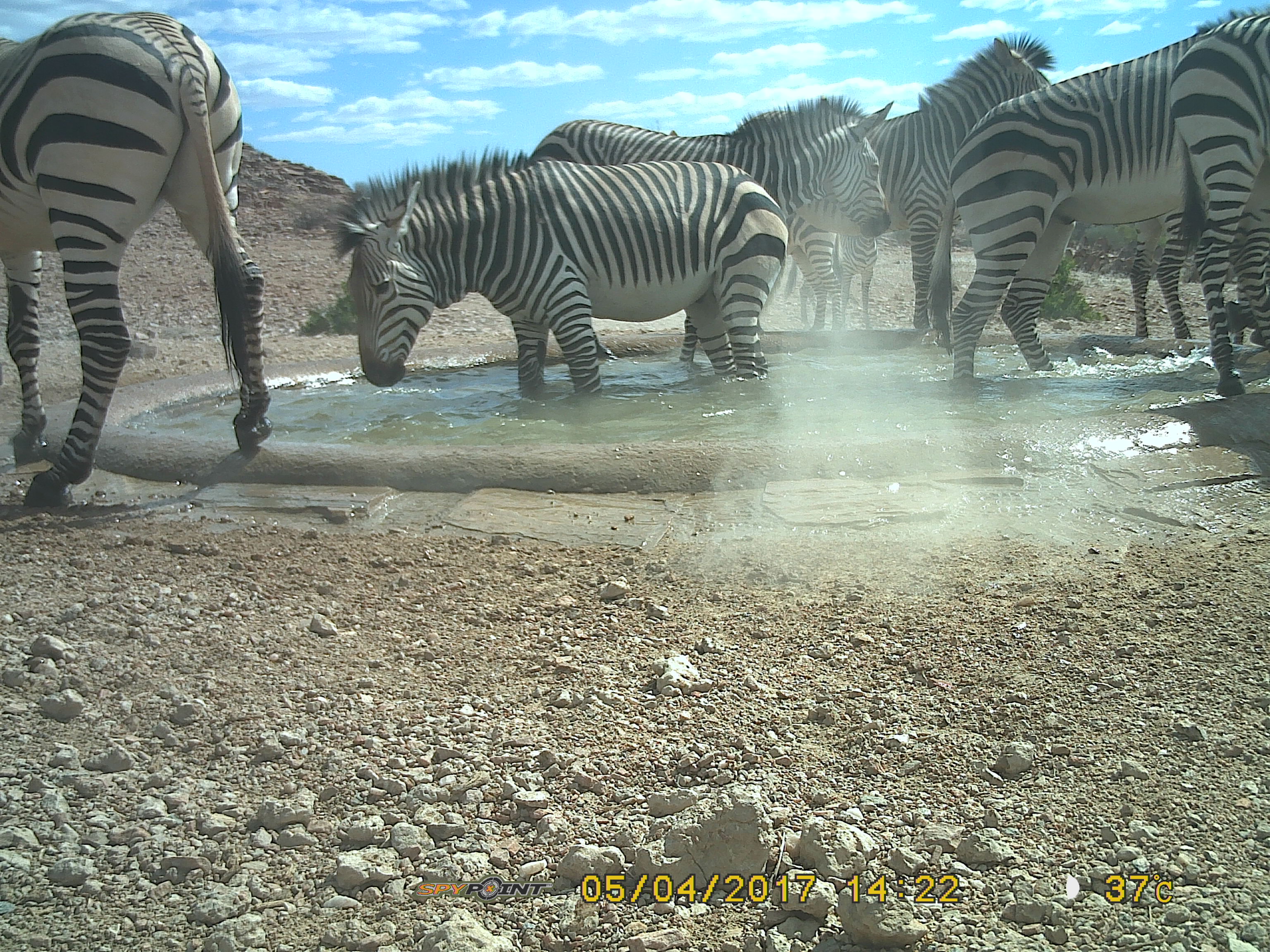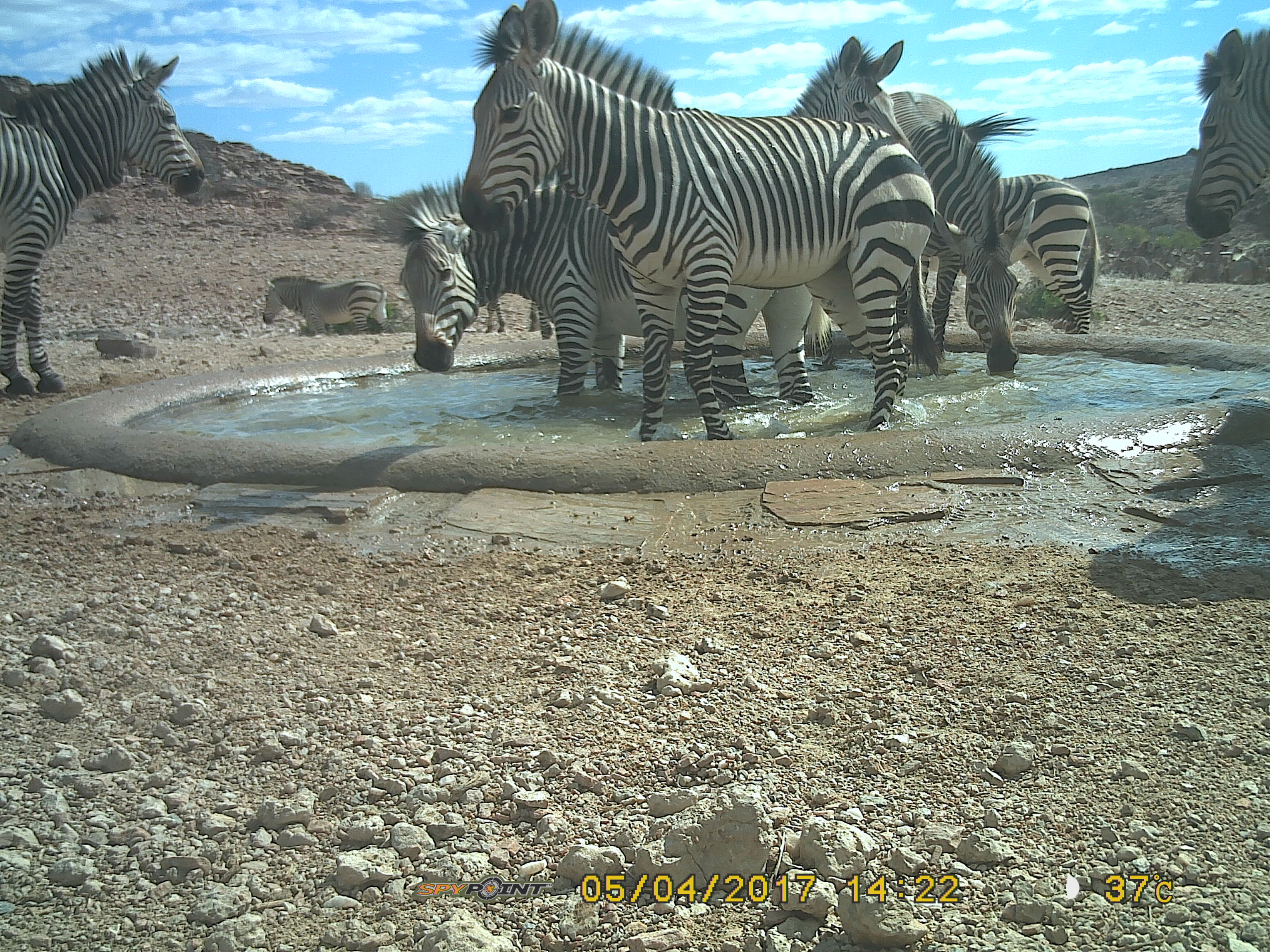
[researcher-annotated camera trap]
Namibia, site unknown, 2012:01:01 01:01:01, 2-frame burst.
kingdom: Animalia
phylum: Chordata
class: Mammalia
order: Perissodactyla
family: Equidae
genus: Equus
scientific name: Equus zebra hartmannae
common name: hartmann's mountain zebra